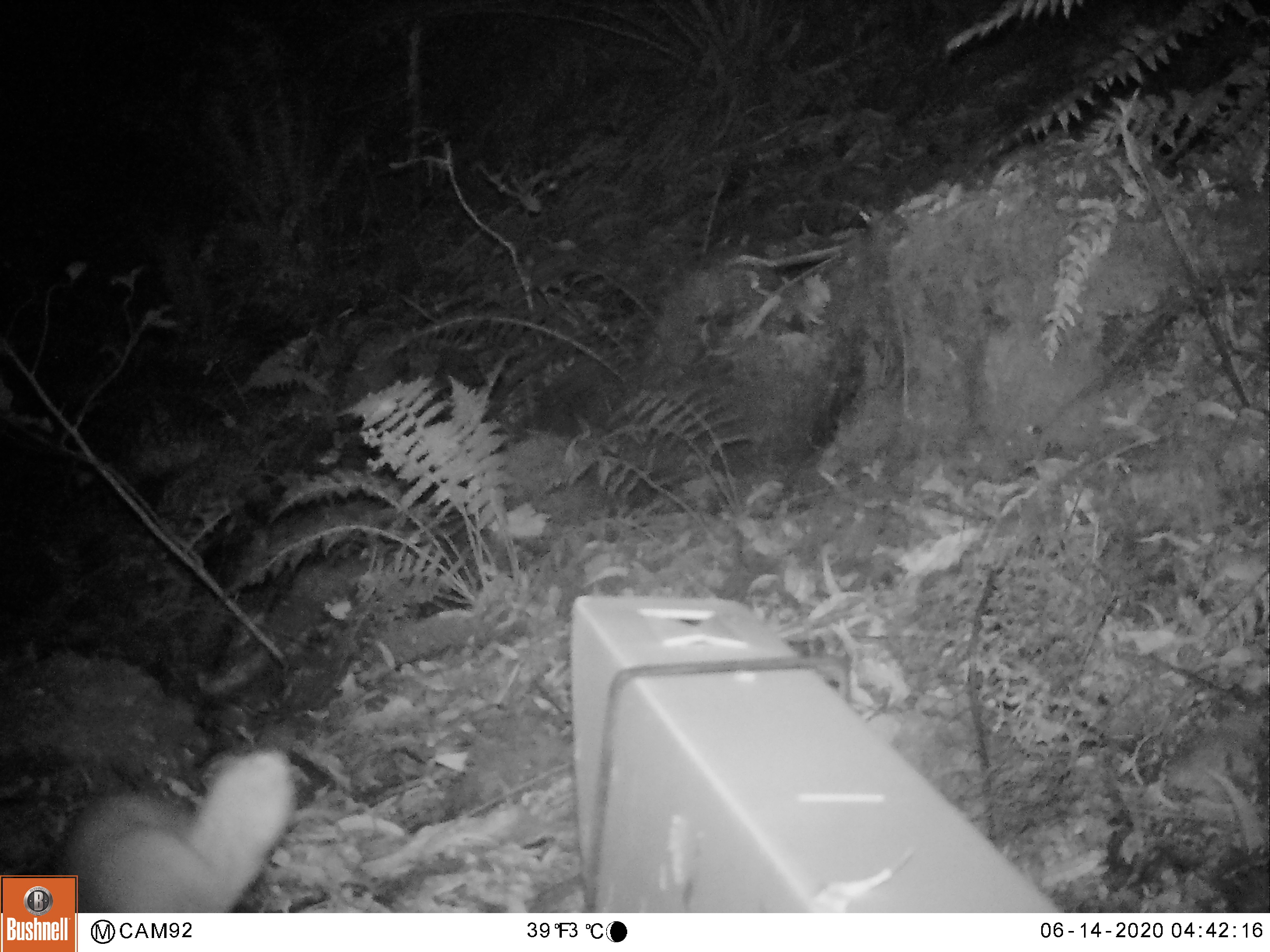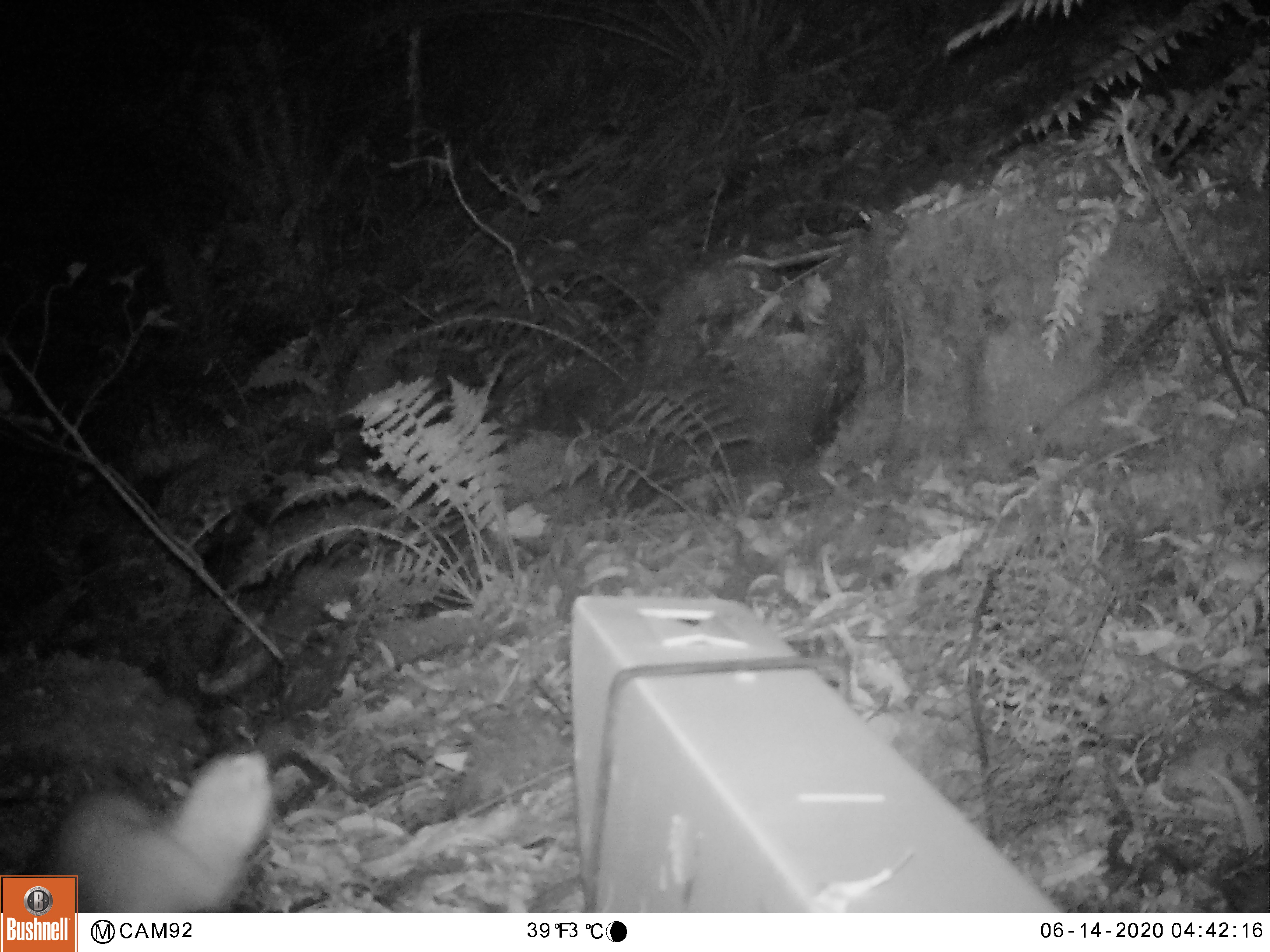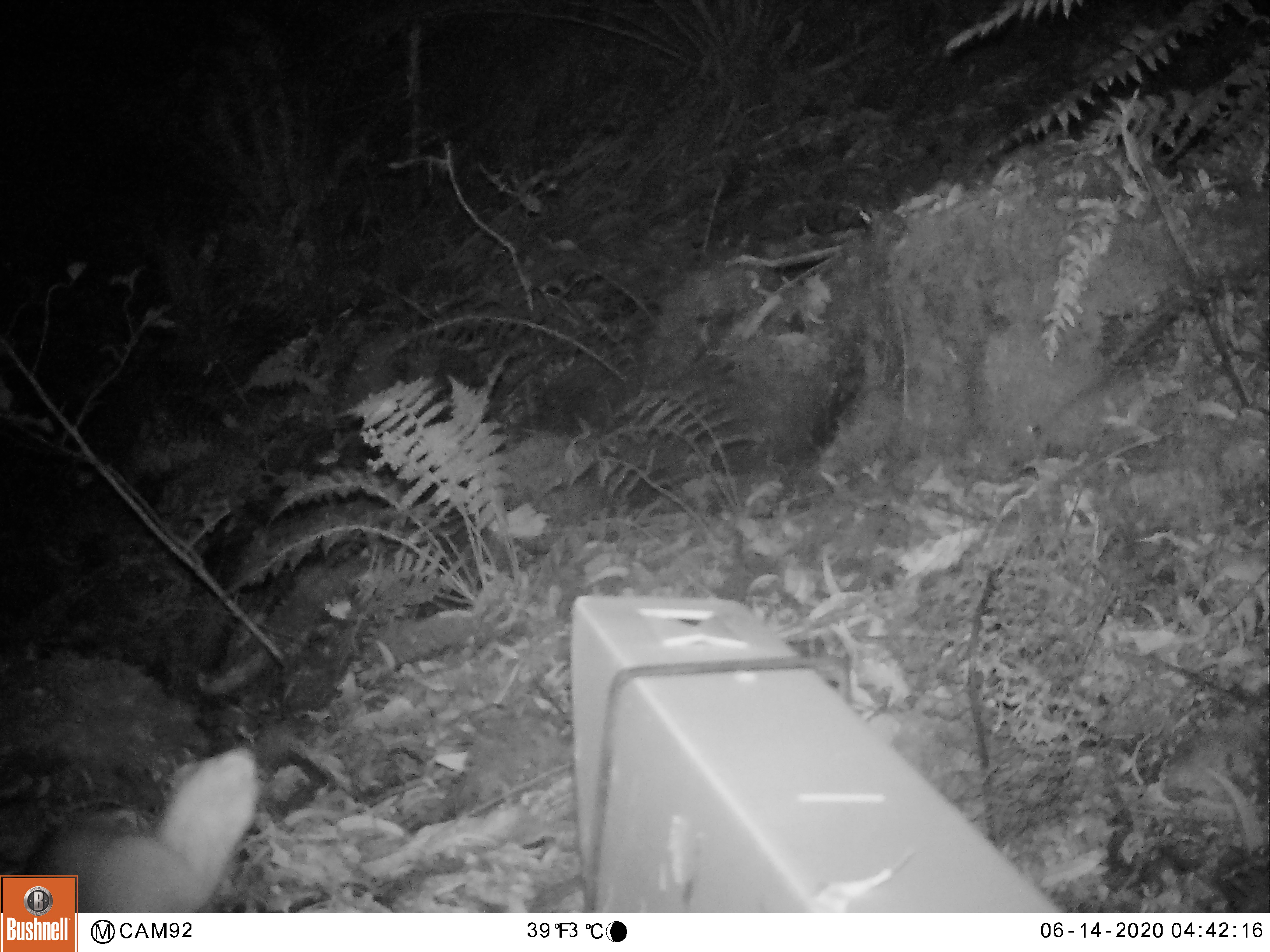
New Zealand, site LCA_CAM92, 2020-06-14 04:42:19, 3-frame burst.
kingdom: Animalia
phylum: Chordata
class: Mammalia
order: Carnivora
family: Mustelidae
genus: Mustela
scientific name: Mustela erminea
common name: stoat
Stoat (Mustela erminea).